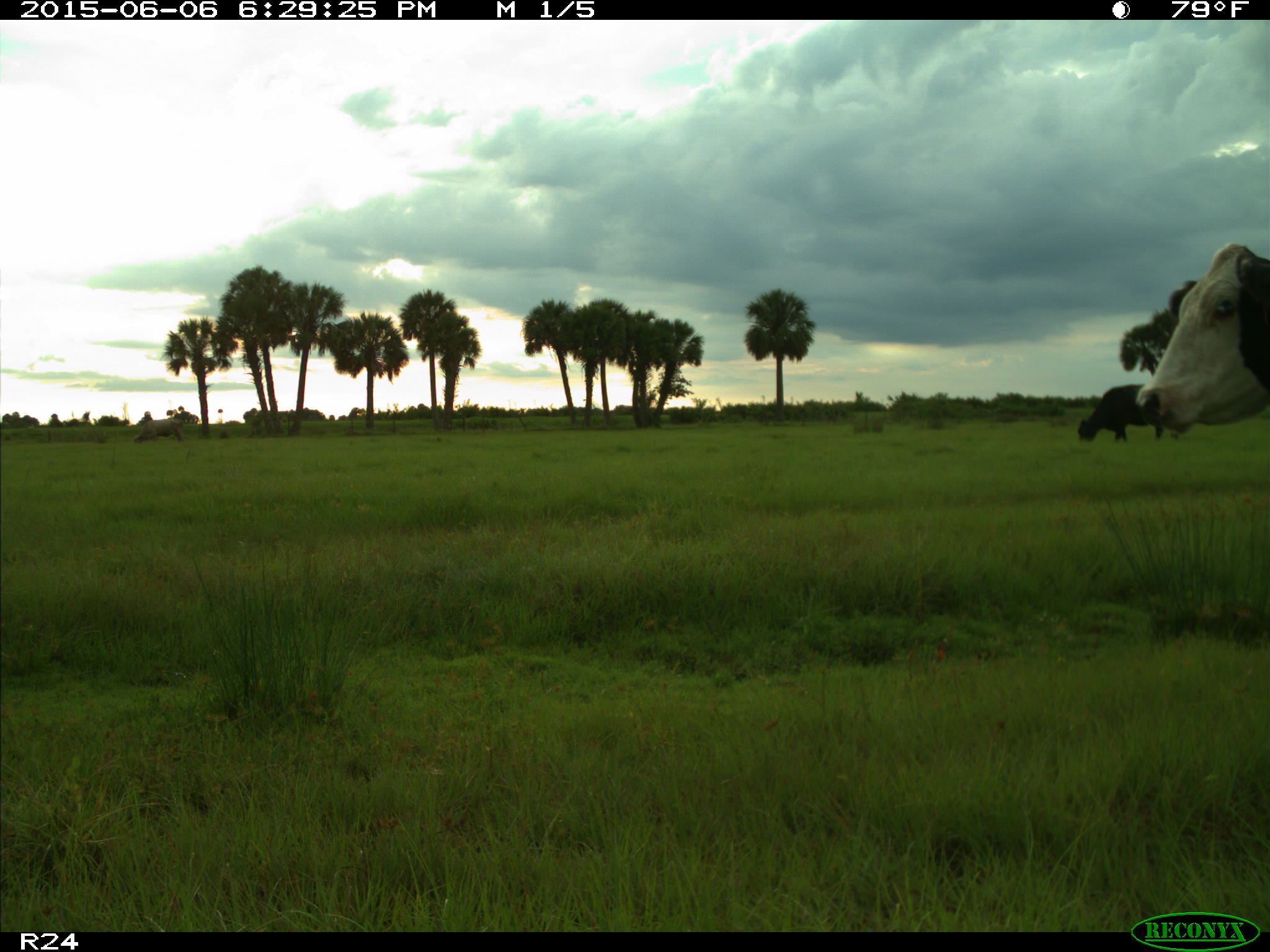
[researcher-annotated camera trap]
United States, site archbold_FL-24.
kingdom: Animalia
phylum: Chordata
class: Mammalia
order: Artiodactyla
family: Bovidae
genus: Bos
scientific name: Bos taurus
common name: domestic cow